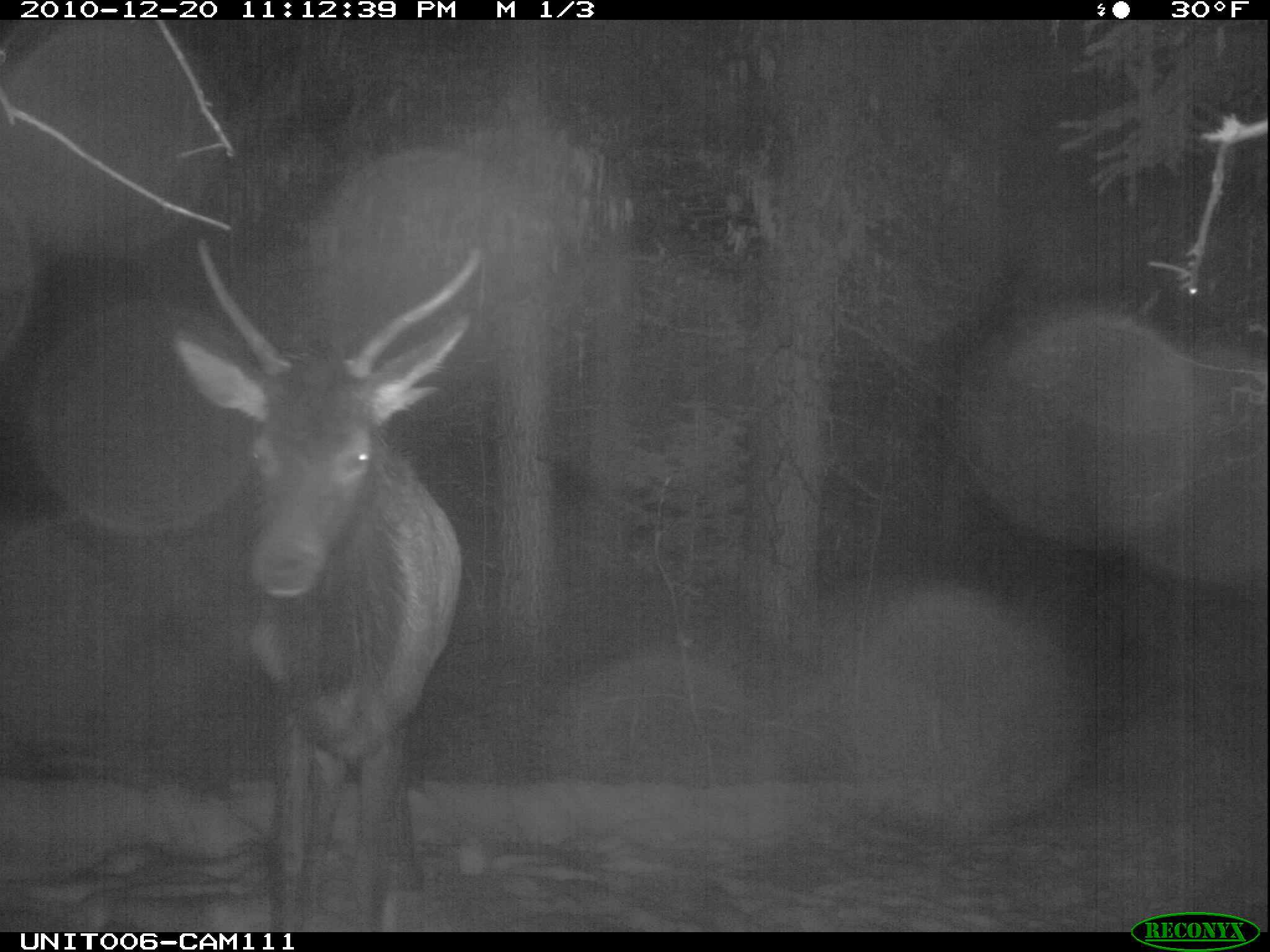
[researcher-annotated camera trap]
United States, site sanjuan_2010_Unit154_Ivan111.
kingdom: Animalia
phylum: Chordata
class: Mammalia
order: Artiodactyla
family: Cervidae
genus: Cervus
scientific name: Cervus elaphus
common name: red deer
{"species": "Cervus elaphus (red deer)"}